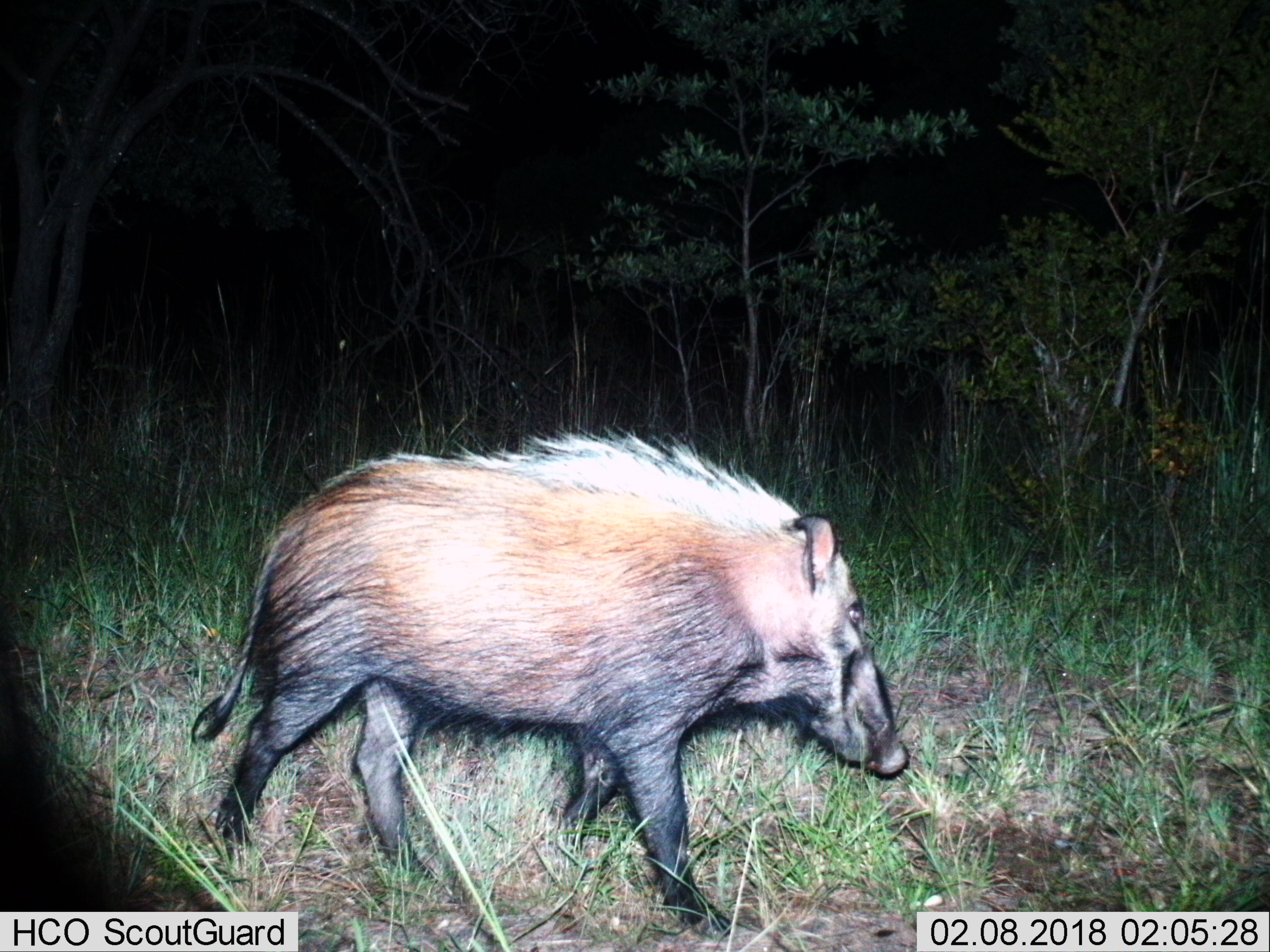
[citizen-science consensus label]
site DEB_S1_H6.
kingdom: Animalia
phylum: Chordata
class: Mammalia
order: Artiodactyla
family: Suidae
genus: Potamochoerus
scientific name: Potamochoerus larvatus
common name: bushpig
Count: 1.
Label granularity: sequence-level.